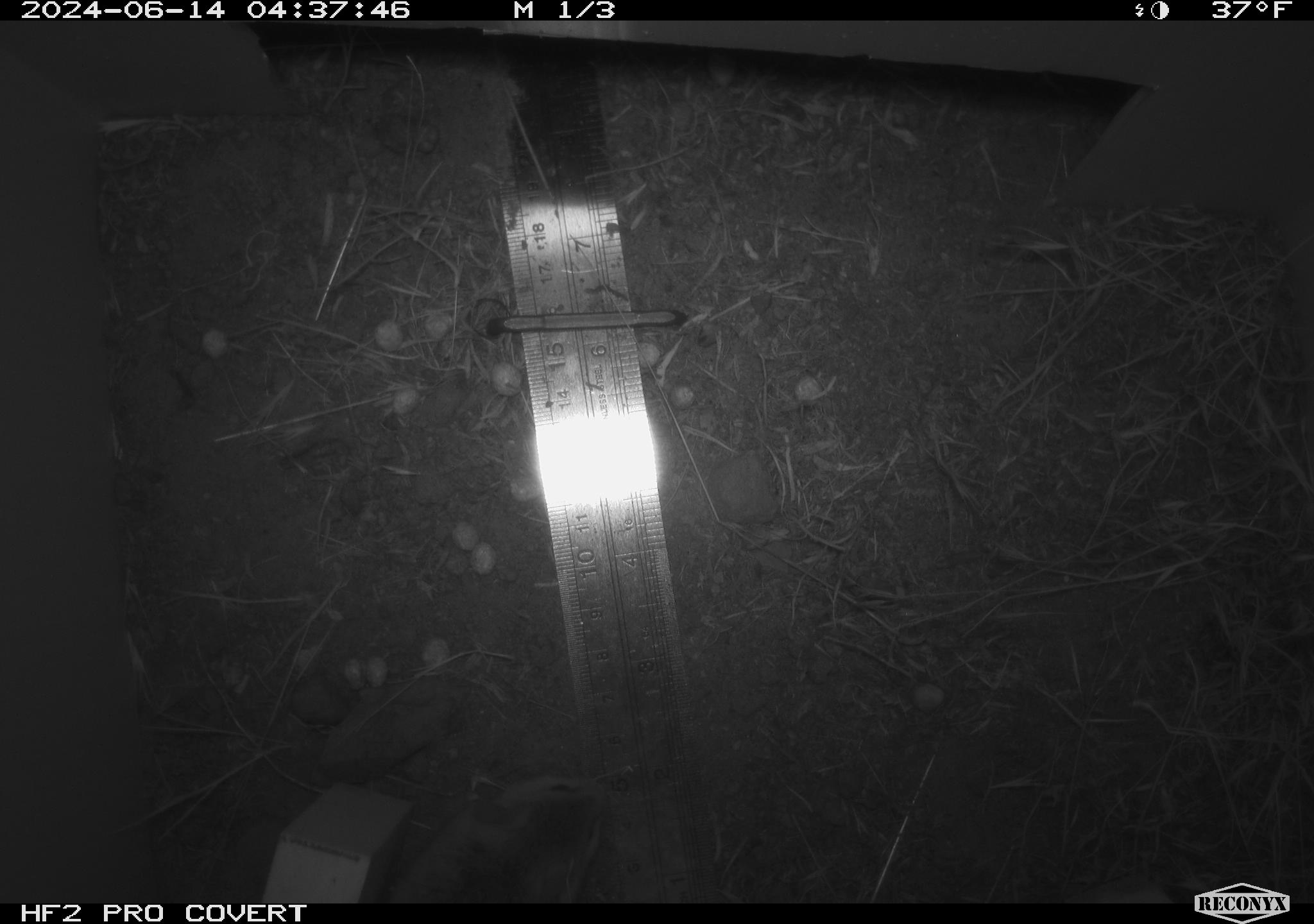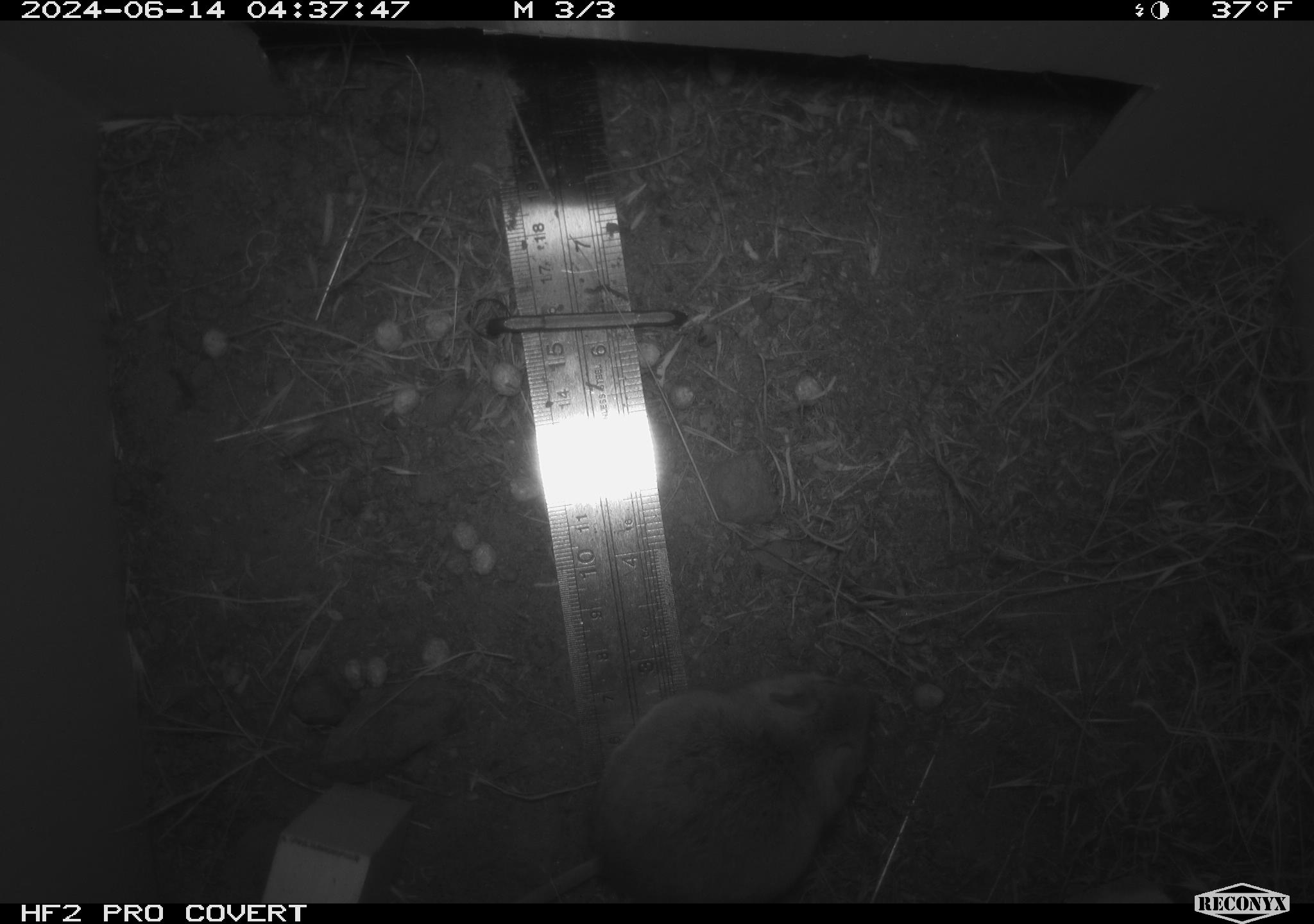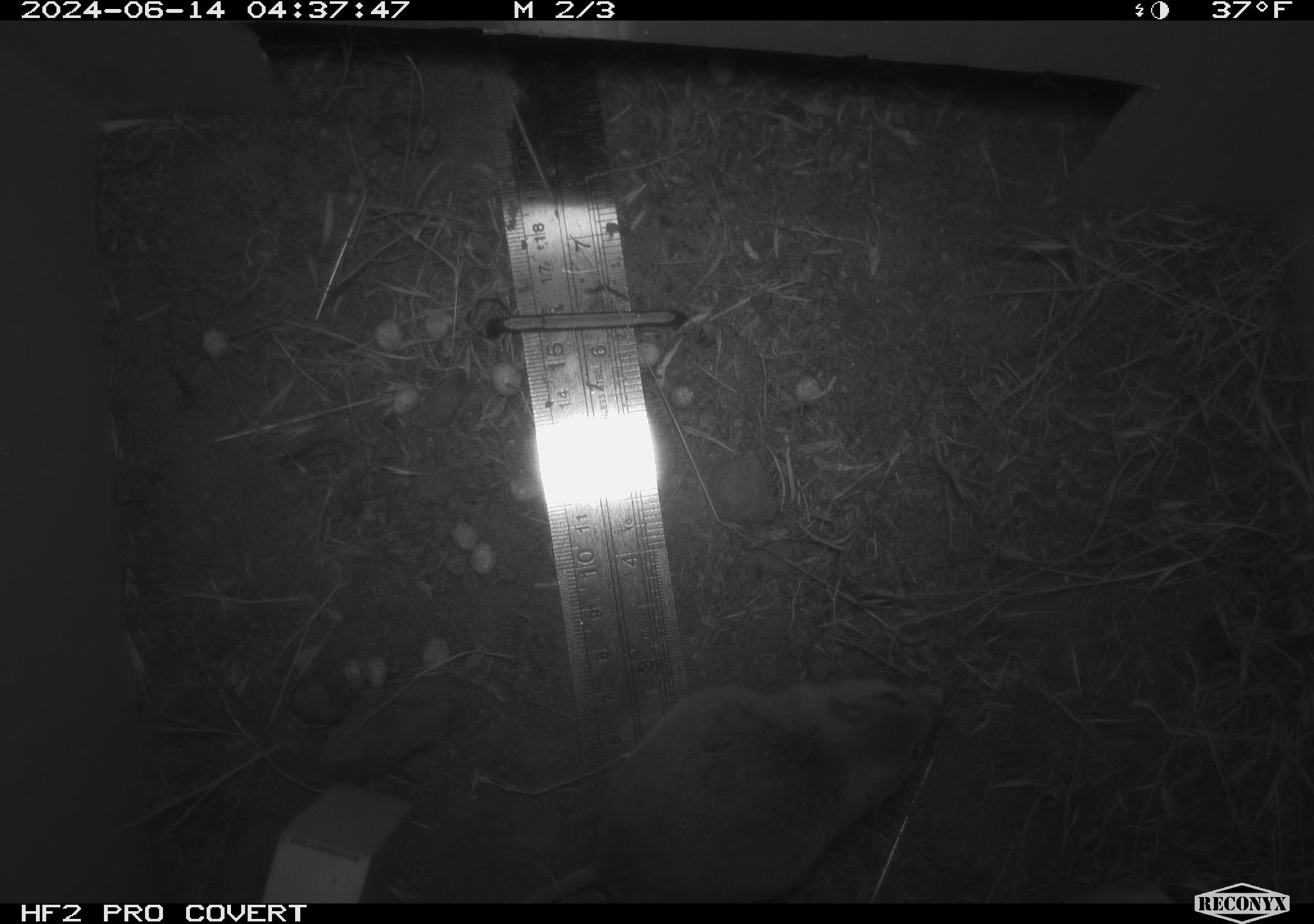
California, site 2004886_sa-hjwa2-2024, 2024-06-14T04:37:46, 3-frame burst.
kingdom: Animalia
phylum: Chordata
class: Mammalia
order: Rodentia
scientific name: Rodentia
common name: rodent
Rodent (Rodentia).